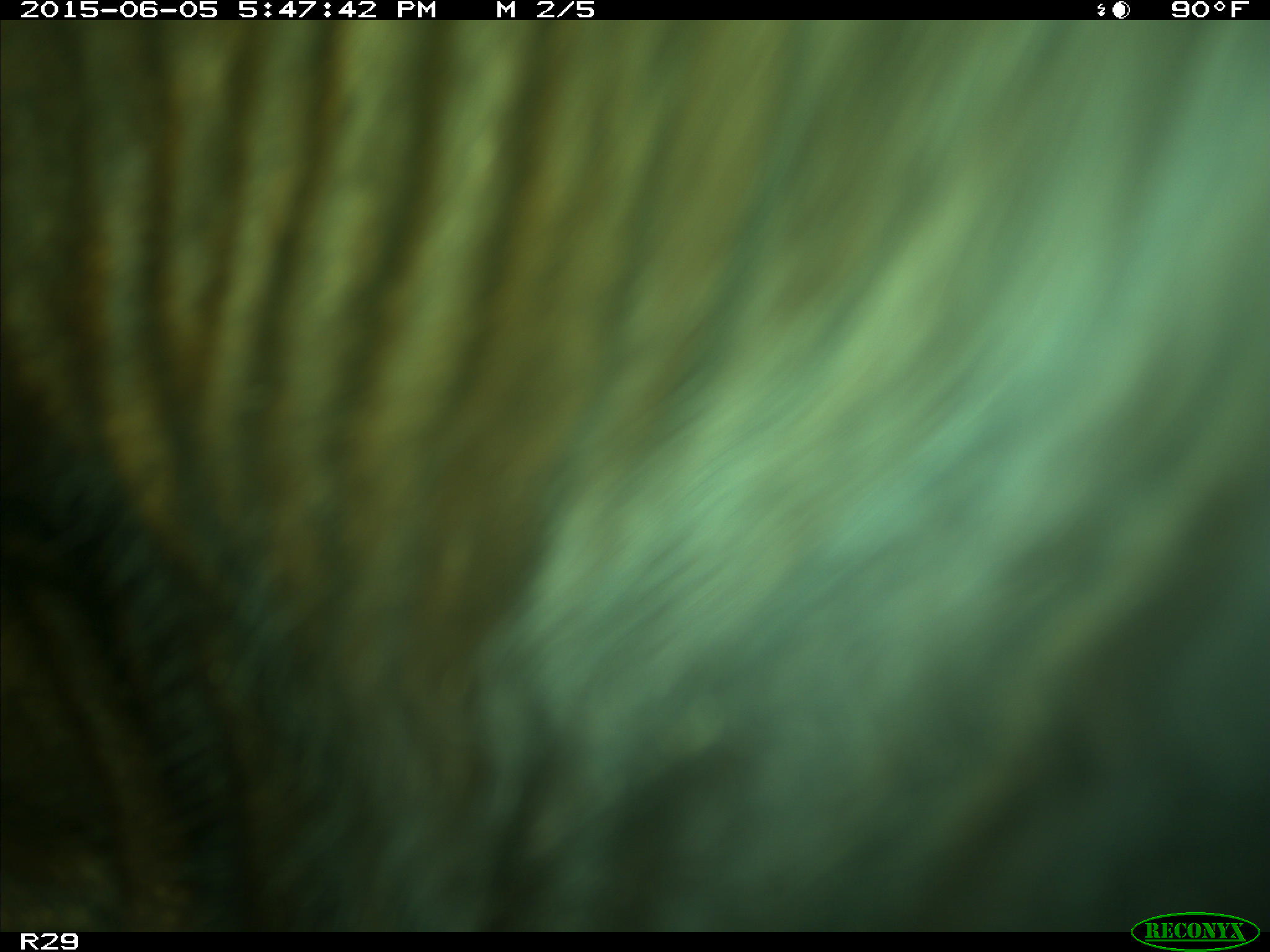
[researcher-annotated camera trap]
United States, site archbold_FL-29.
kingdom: Animalia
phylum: Chordata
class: Mammalia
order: Artiodactyla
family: Bovidae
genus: Bos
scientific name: Bos taurus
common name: domestic cow